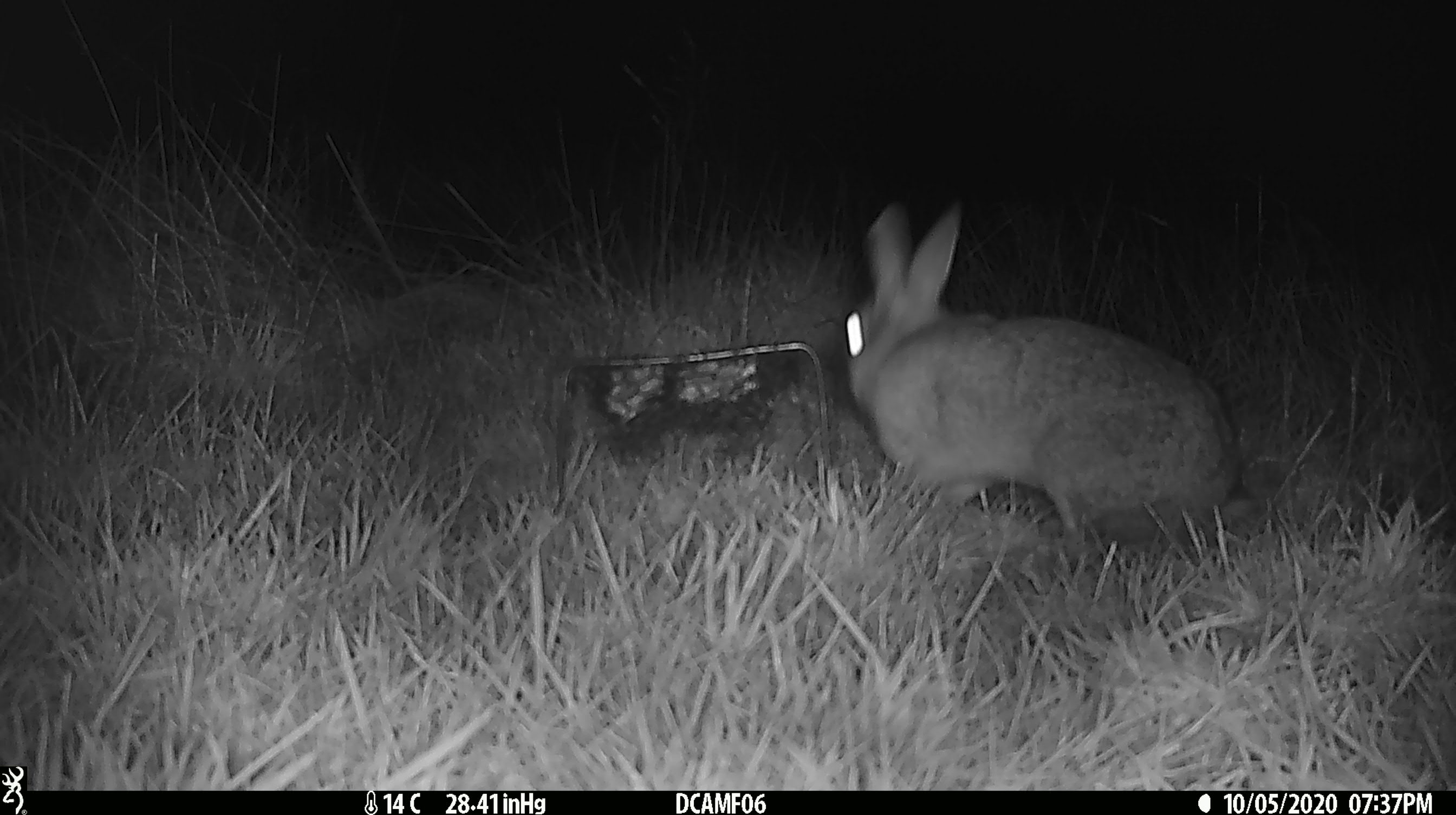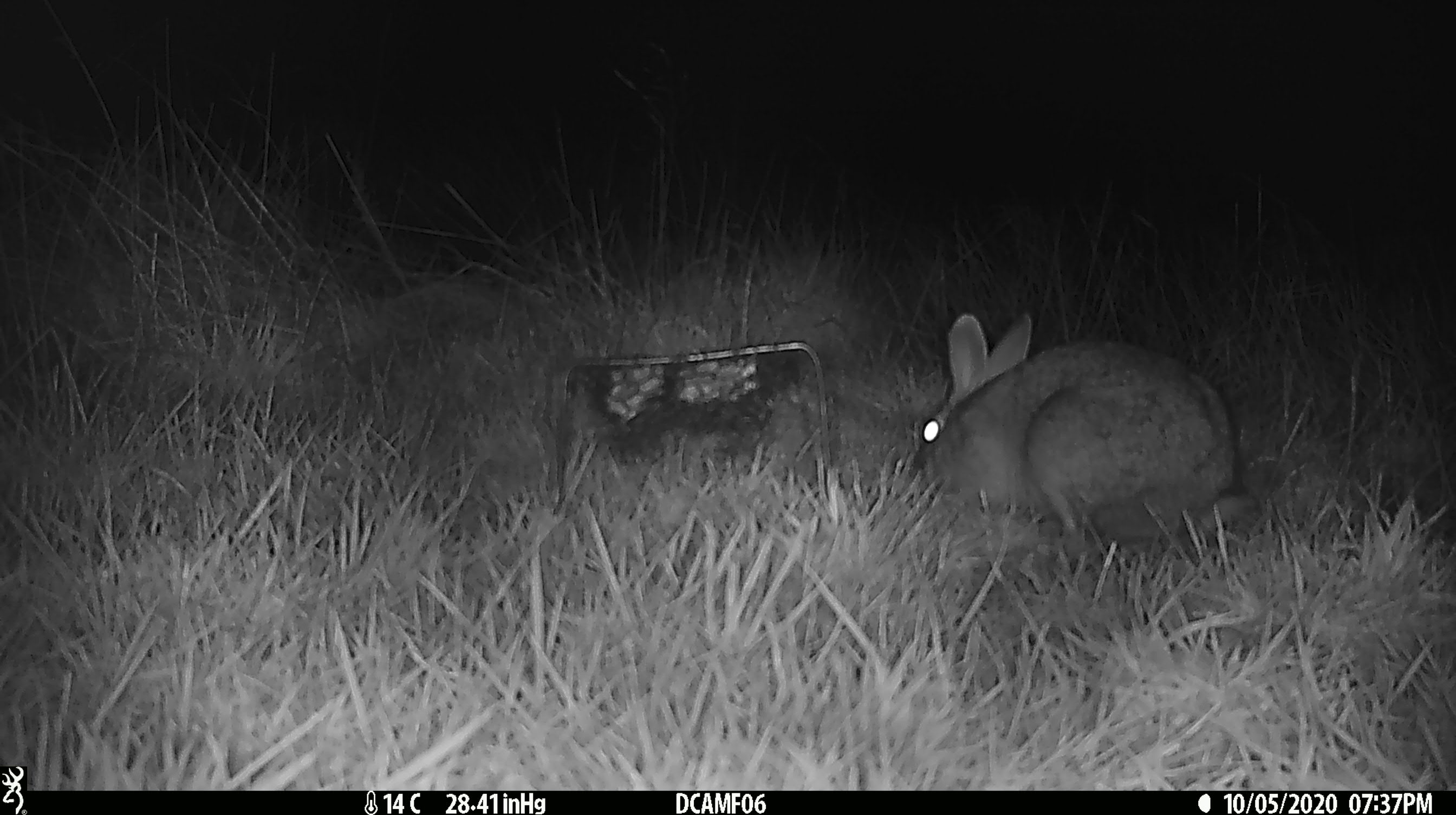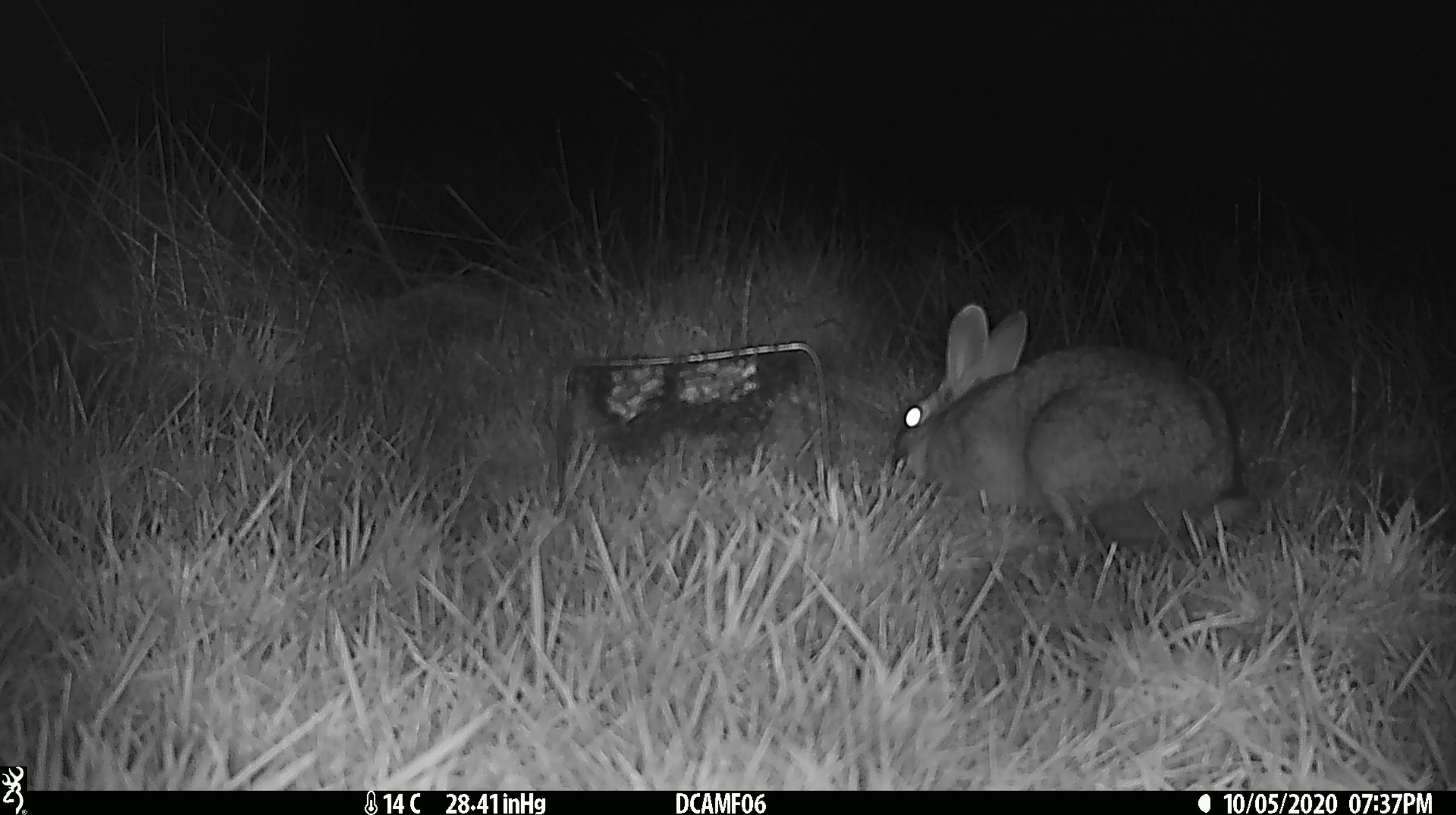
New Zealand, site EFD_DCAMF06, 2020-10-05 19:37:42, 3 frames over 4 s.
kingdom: Animalia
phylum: Chordata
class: Mammalia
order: Lagomorpha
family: Leporidae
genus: Oryctolagus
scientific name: Oryctolagus cuniculus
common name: european rabbit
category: rabbit